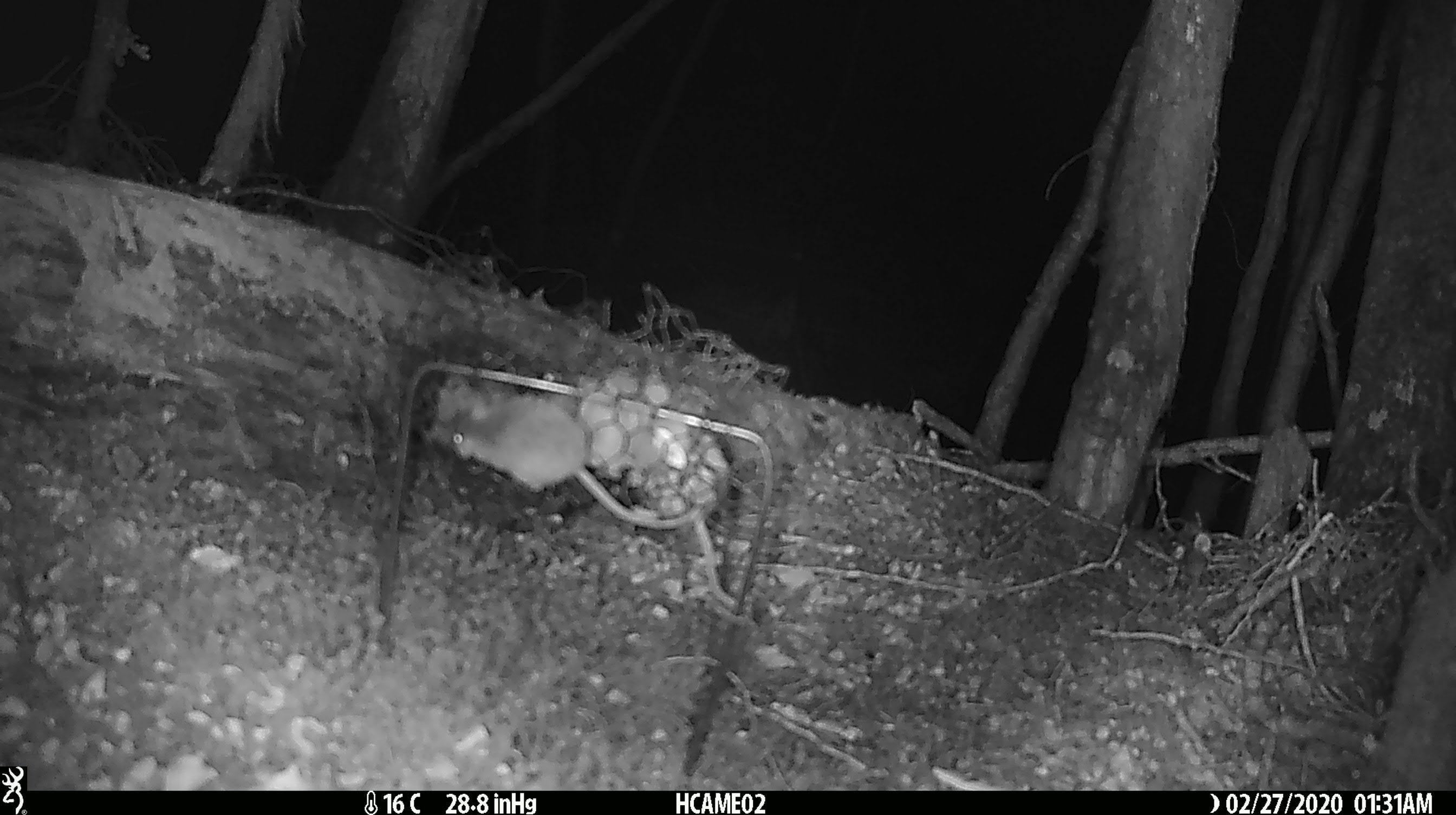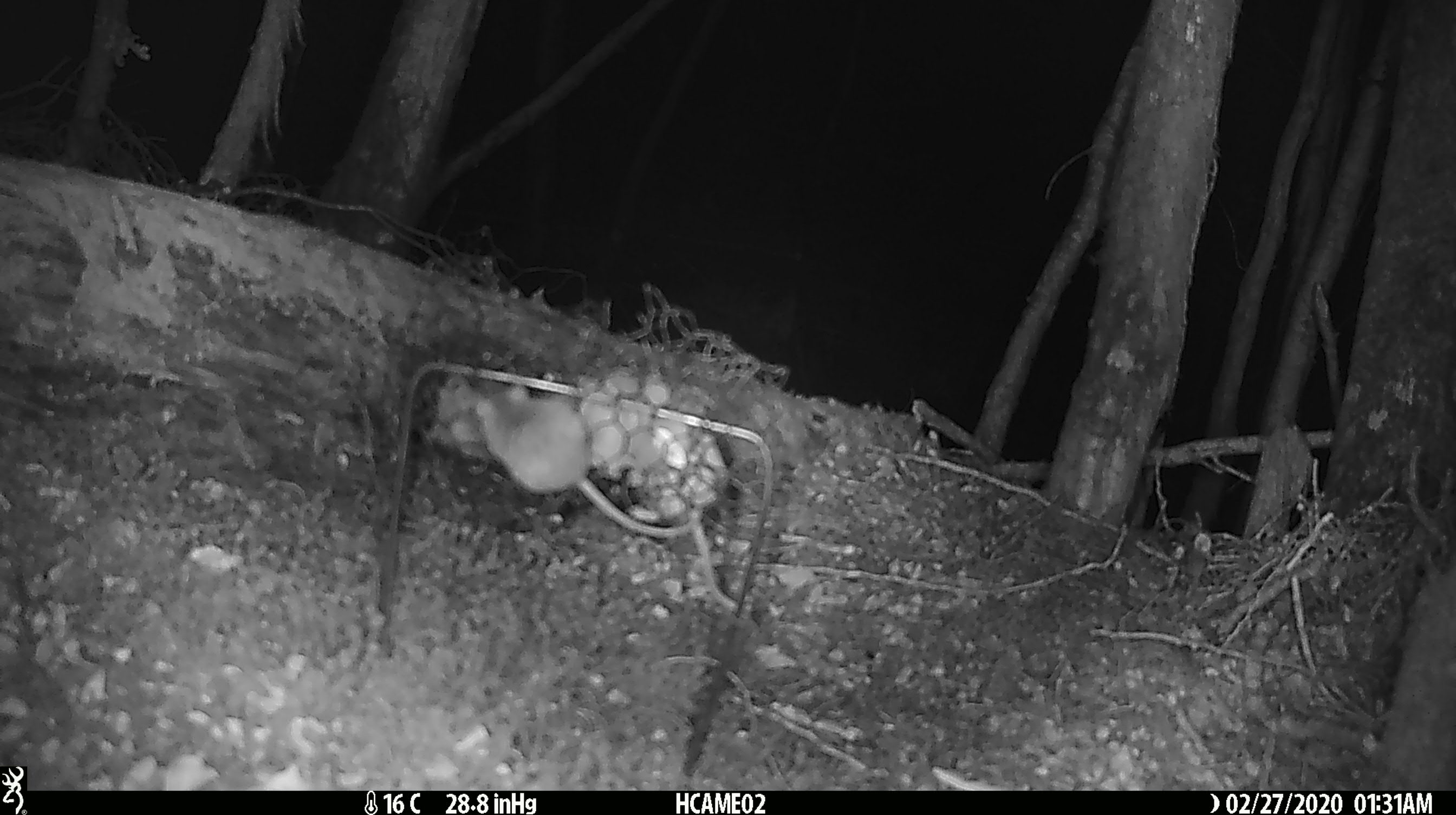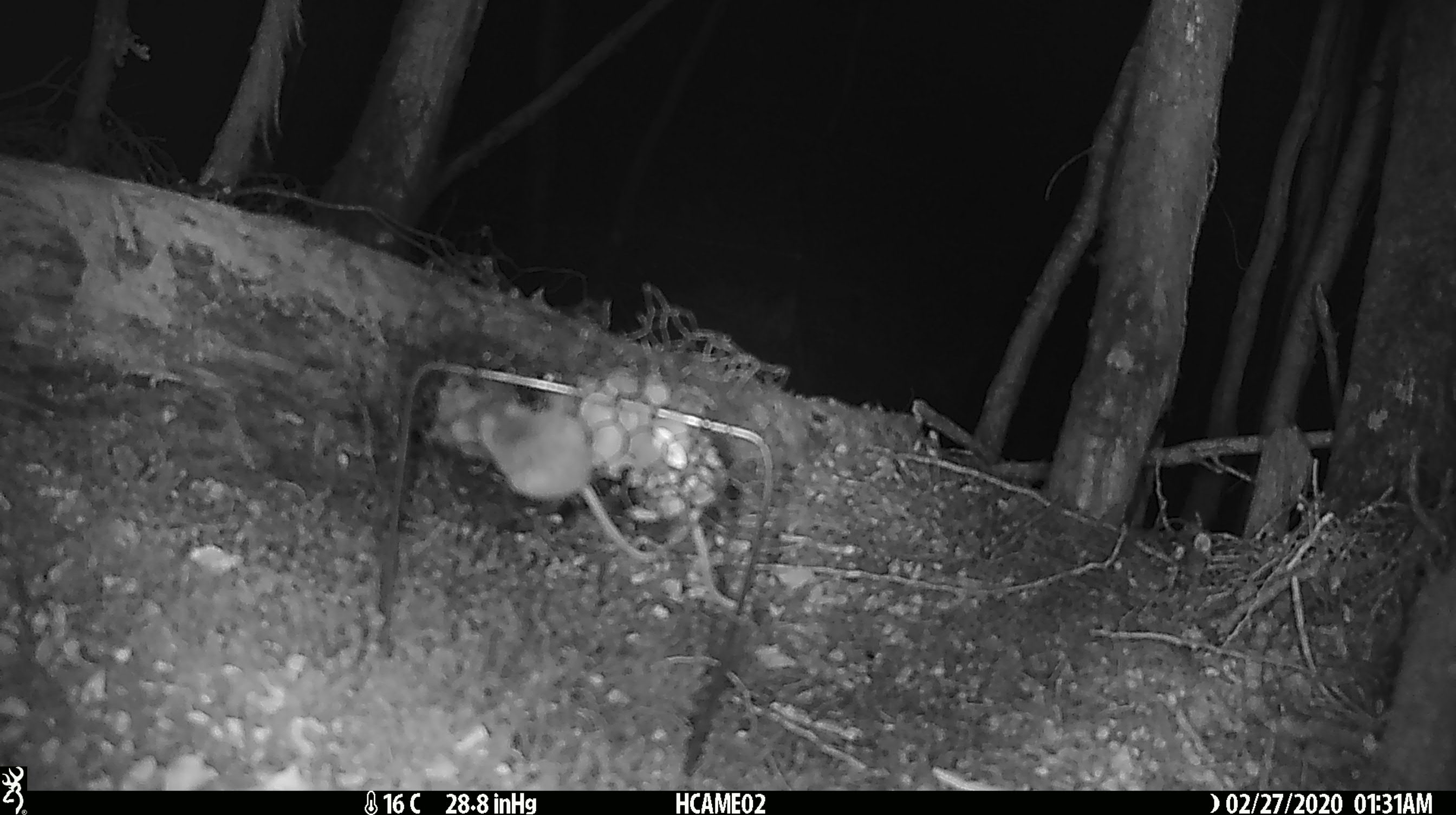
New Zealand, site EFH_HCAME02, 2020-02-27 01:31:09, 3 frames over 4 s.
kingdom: Animalia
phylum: Chordata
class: Mammalia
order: Rodentia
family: Muridae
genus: Mus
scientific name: Mus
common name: mouse